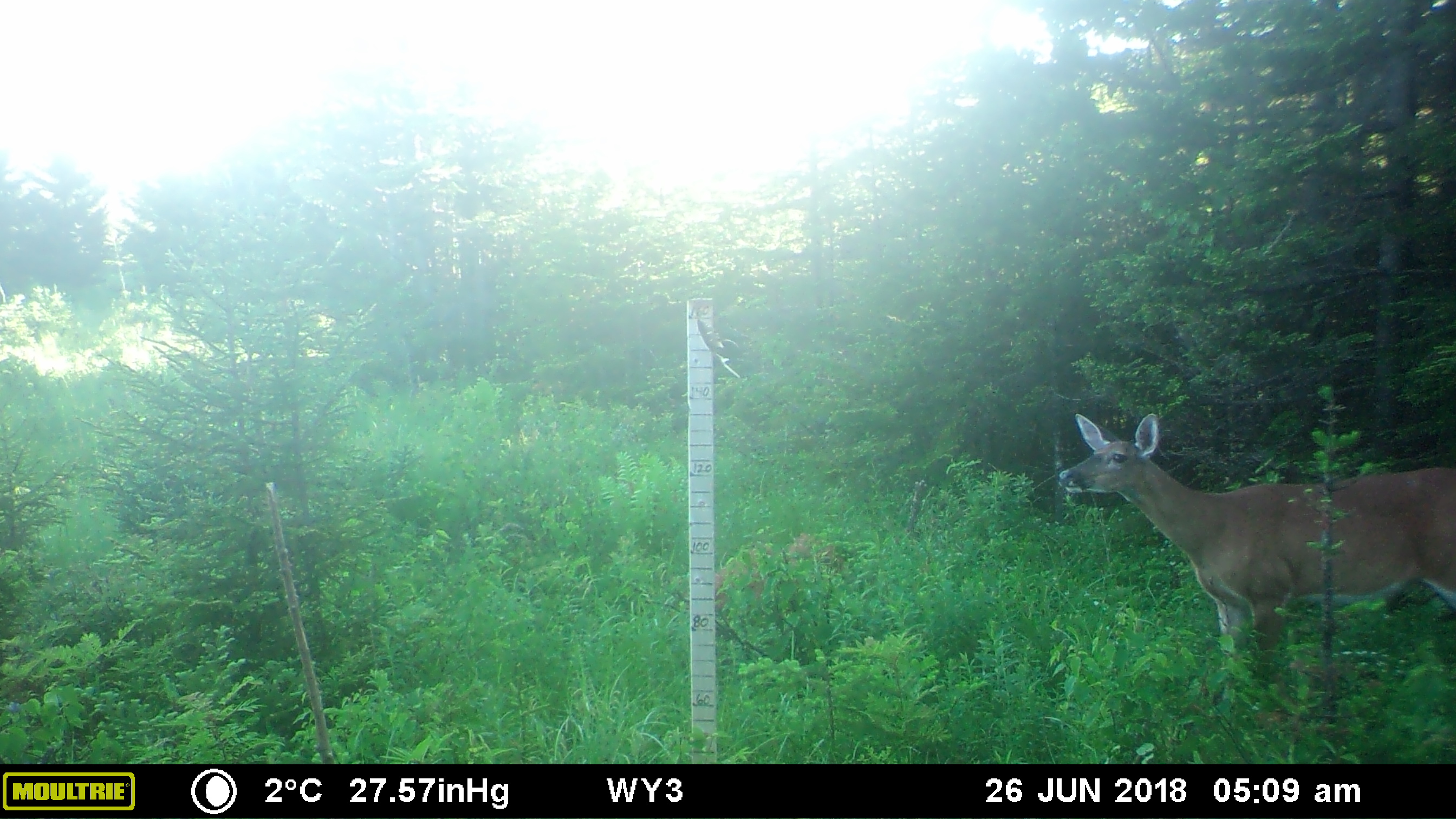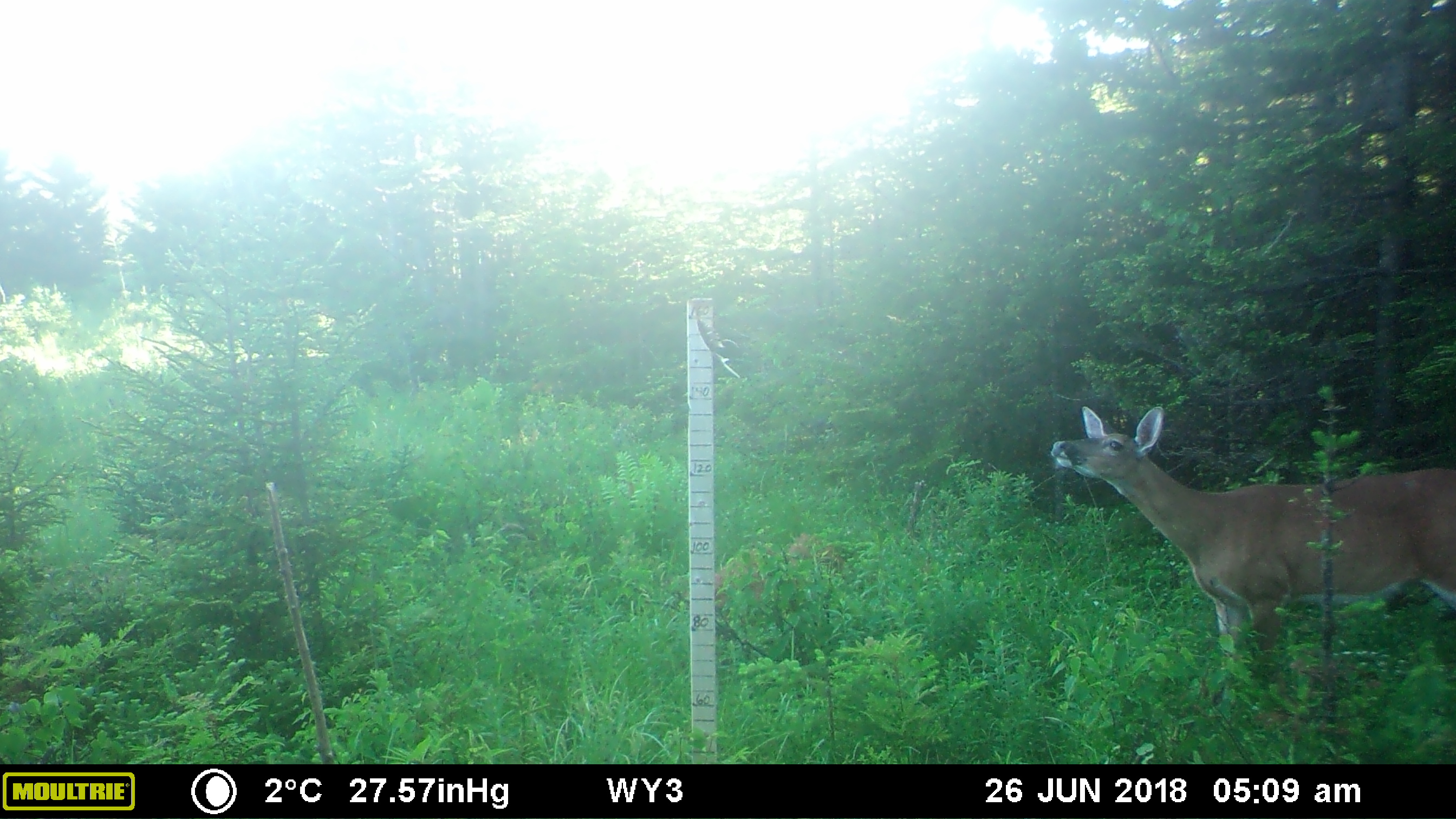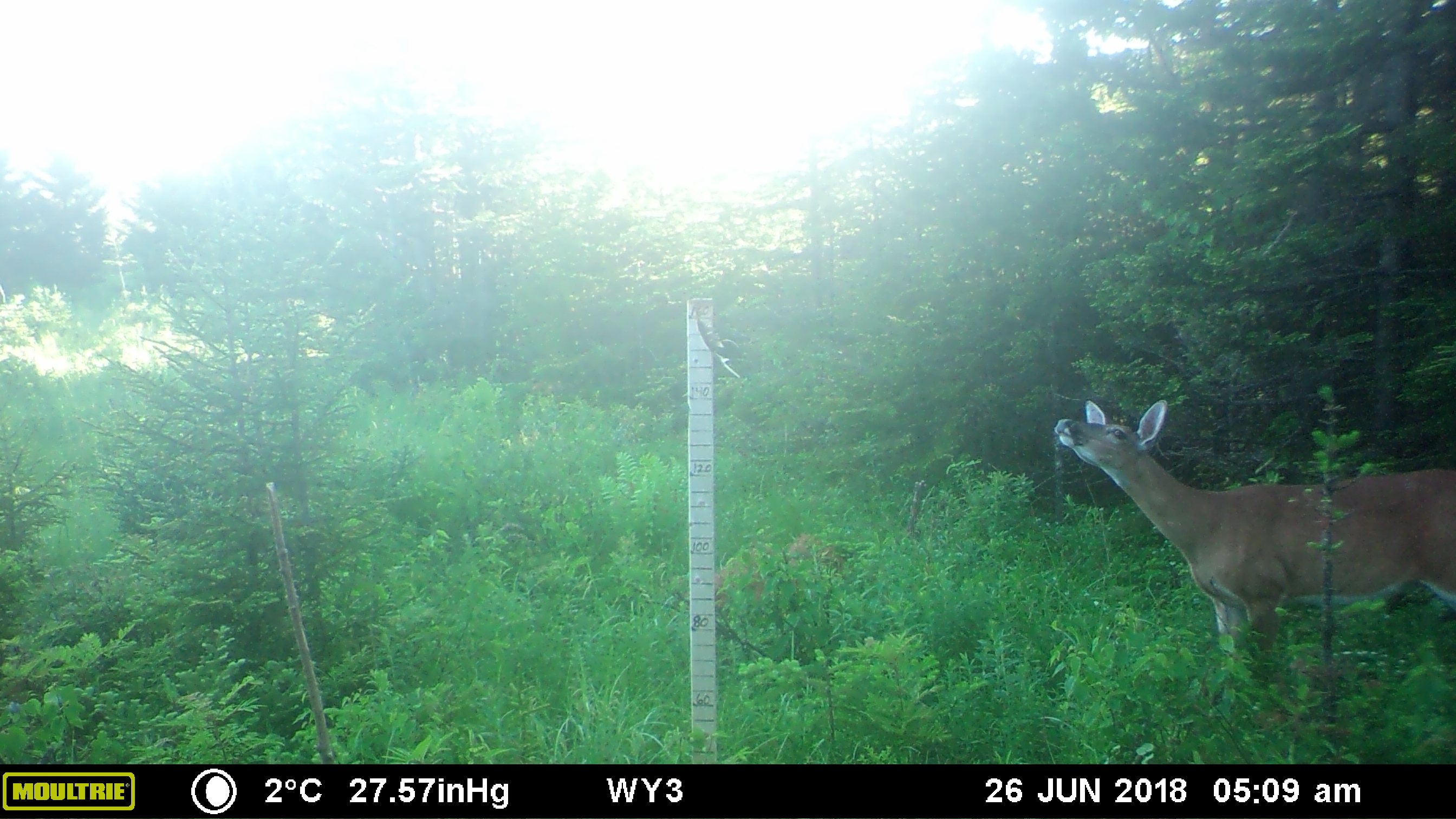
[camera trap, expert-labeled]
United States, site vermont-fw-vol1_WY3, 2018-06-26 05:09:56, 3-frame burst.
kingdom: Animalia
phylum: Chordata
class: Mammalia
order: Artiodactyla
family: Cervidae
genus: Odocoileus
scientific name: Odocoileus virginianus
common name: white-tailed deer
White-tailed deer (Odocoileus virginianus).